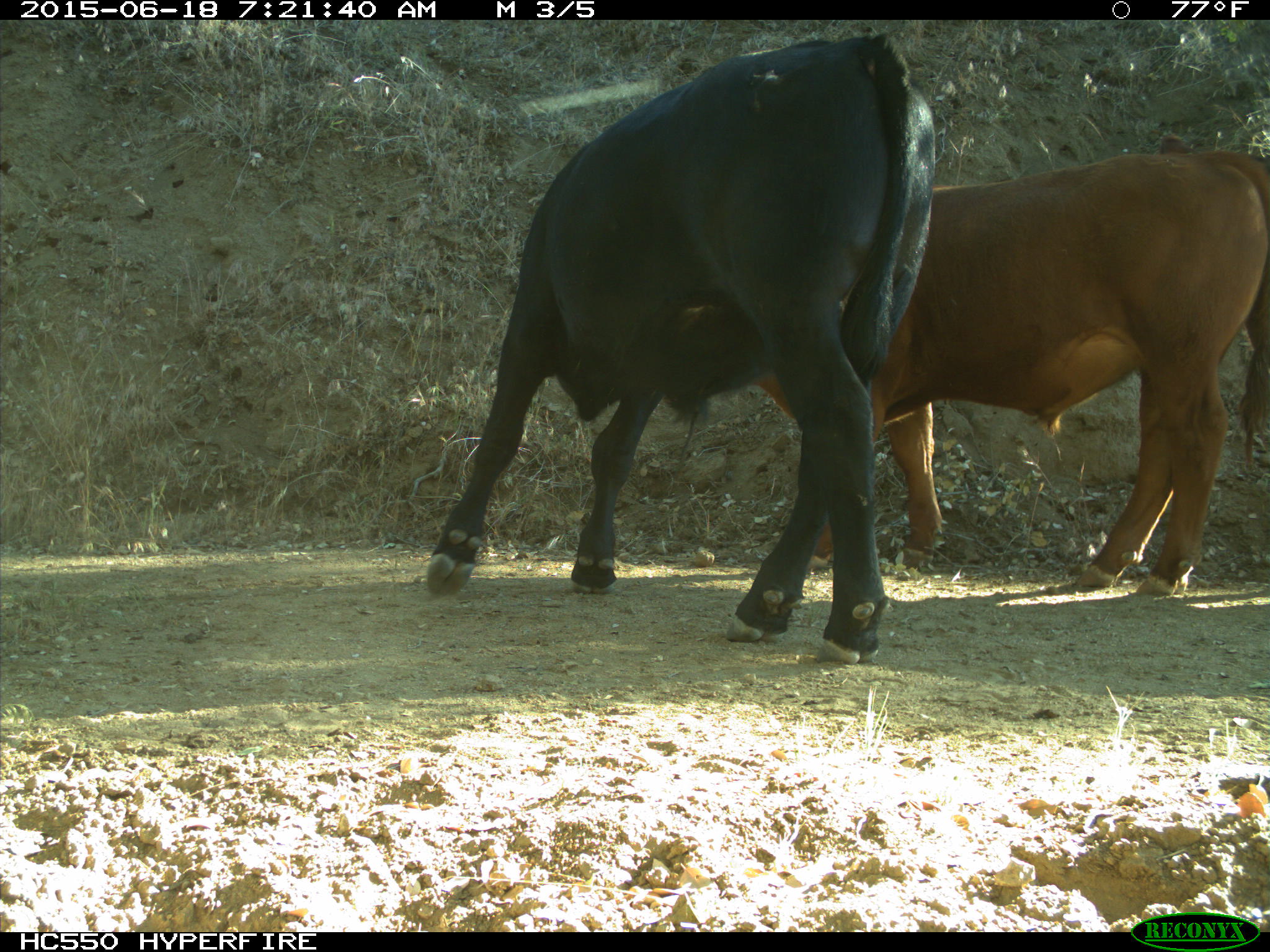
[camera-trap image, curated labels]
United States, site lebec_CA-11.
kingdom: Animalia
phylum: Chordata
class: Mammalia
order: Artiodactyla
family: Bovidae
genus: Bos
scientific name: Bos taurus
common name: domestic cow